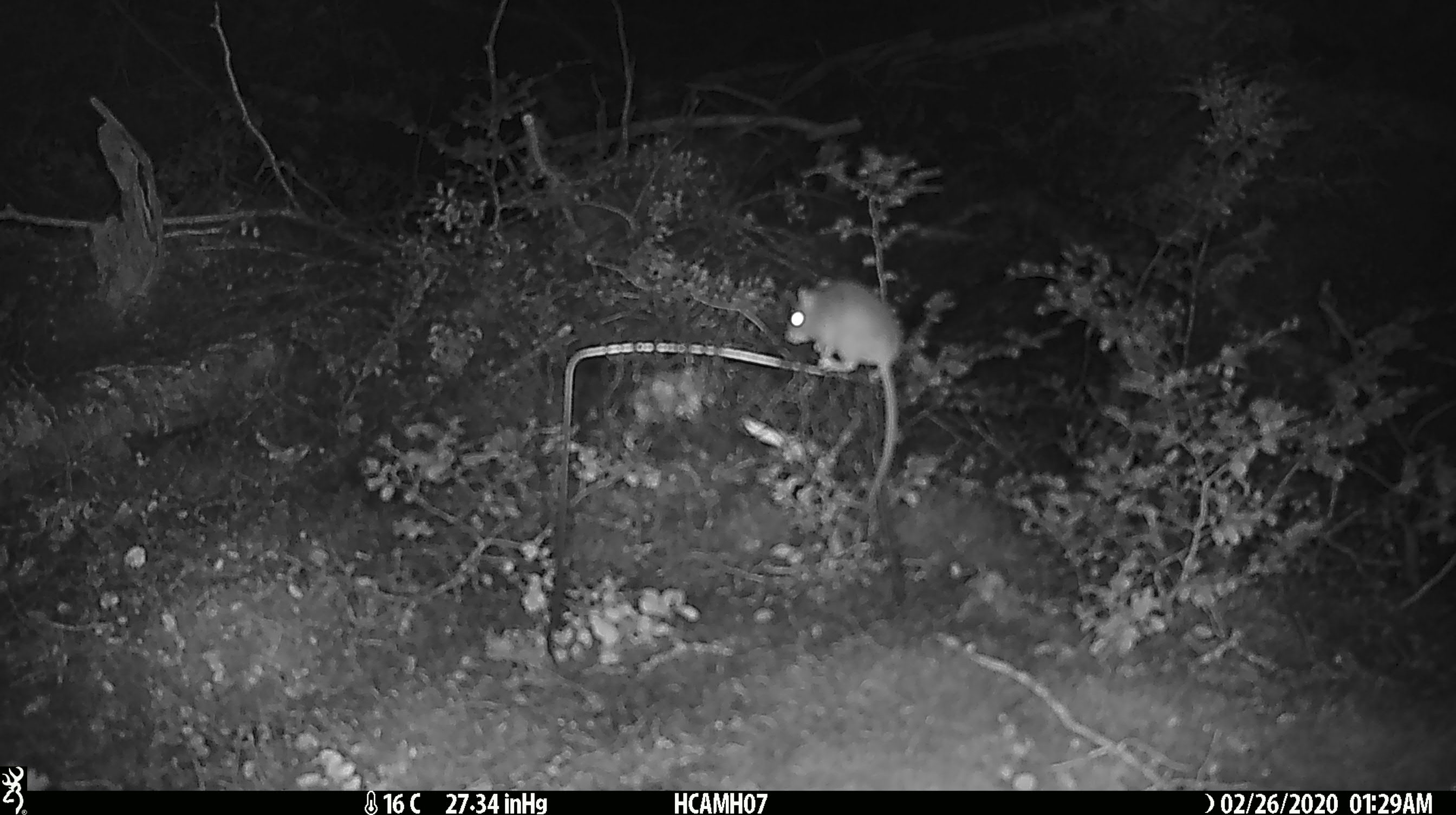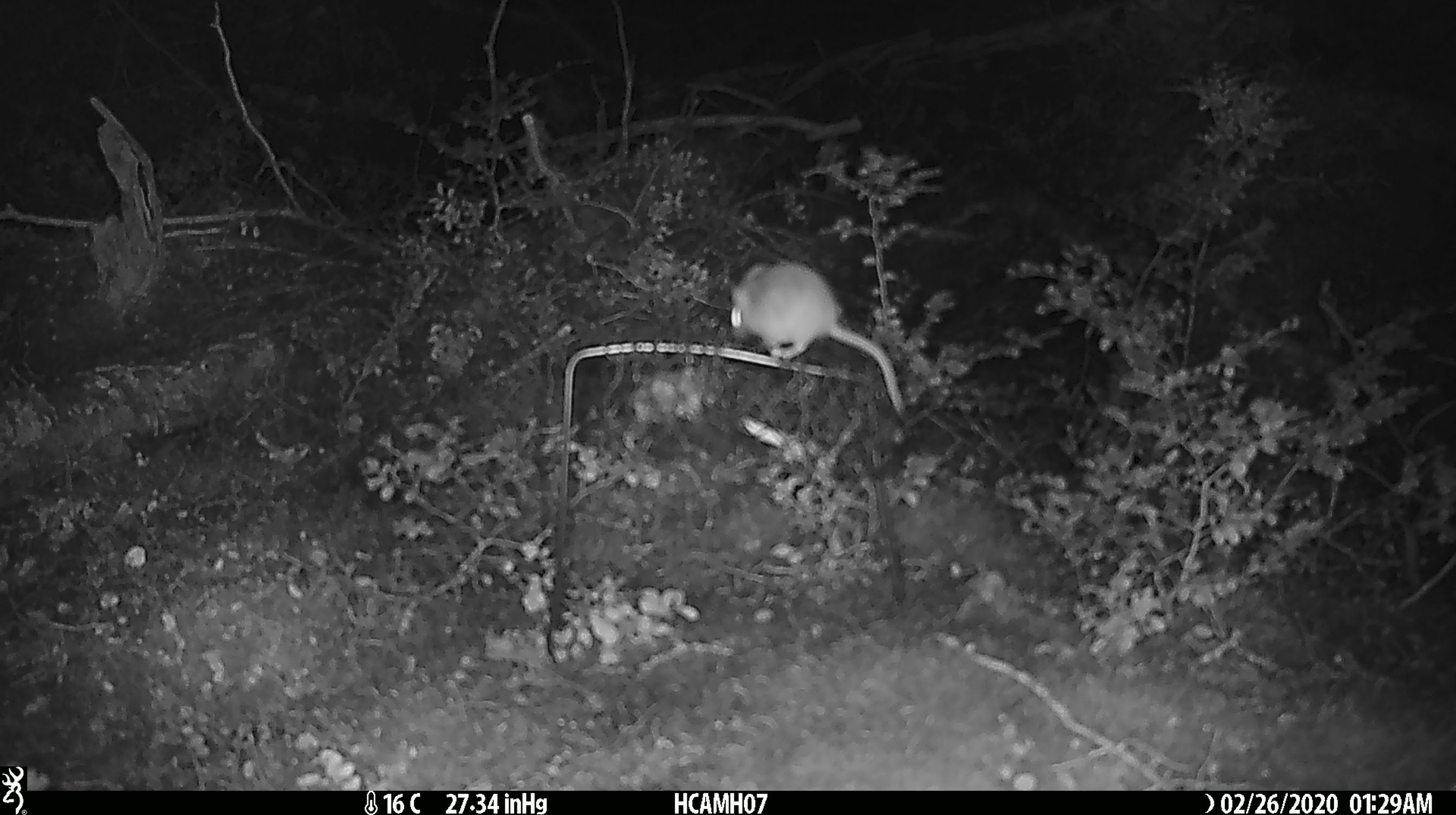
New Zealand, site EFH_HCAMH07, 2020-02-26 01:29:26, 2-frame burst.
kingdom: Animalia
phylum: Chordata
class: Mammalia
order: Rodentia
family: Muridae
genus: Mus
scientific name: Mus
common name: mouse